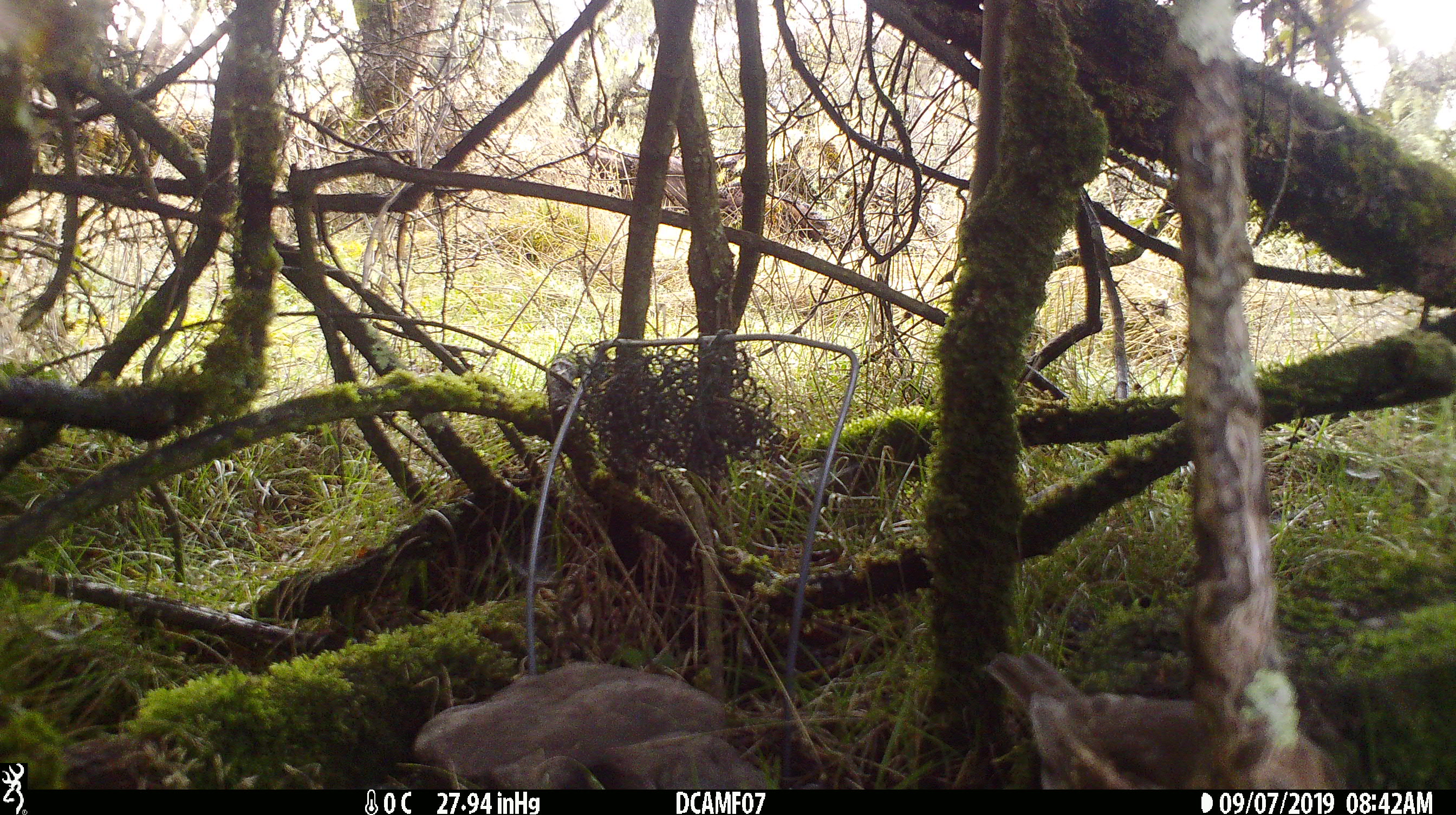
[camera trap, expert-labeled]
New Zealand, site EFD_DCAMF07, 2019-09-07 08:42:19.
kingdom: Animalia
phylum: Chordata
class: Aves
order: Passeriformes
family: Turdidae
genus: Turdus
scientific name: Turdus philomelos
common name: song thrush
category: thrush